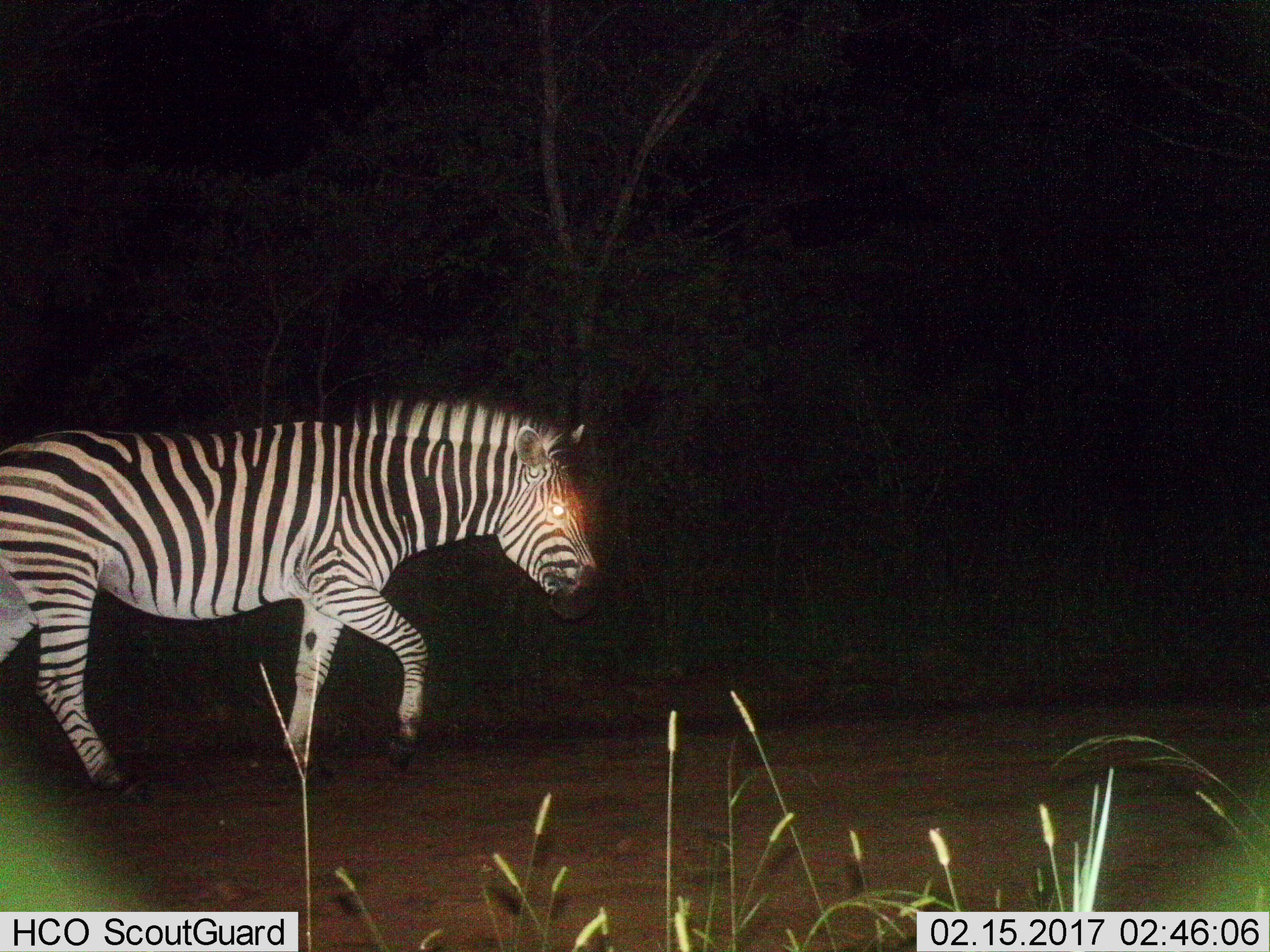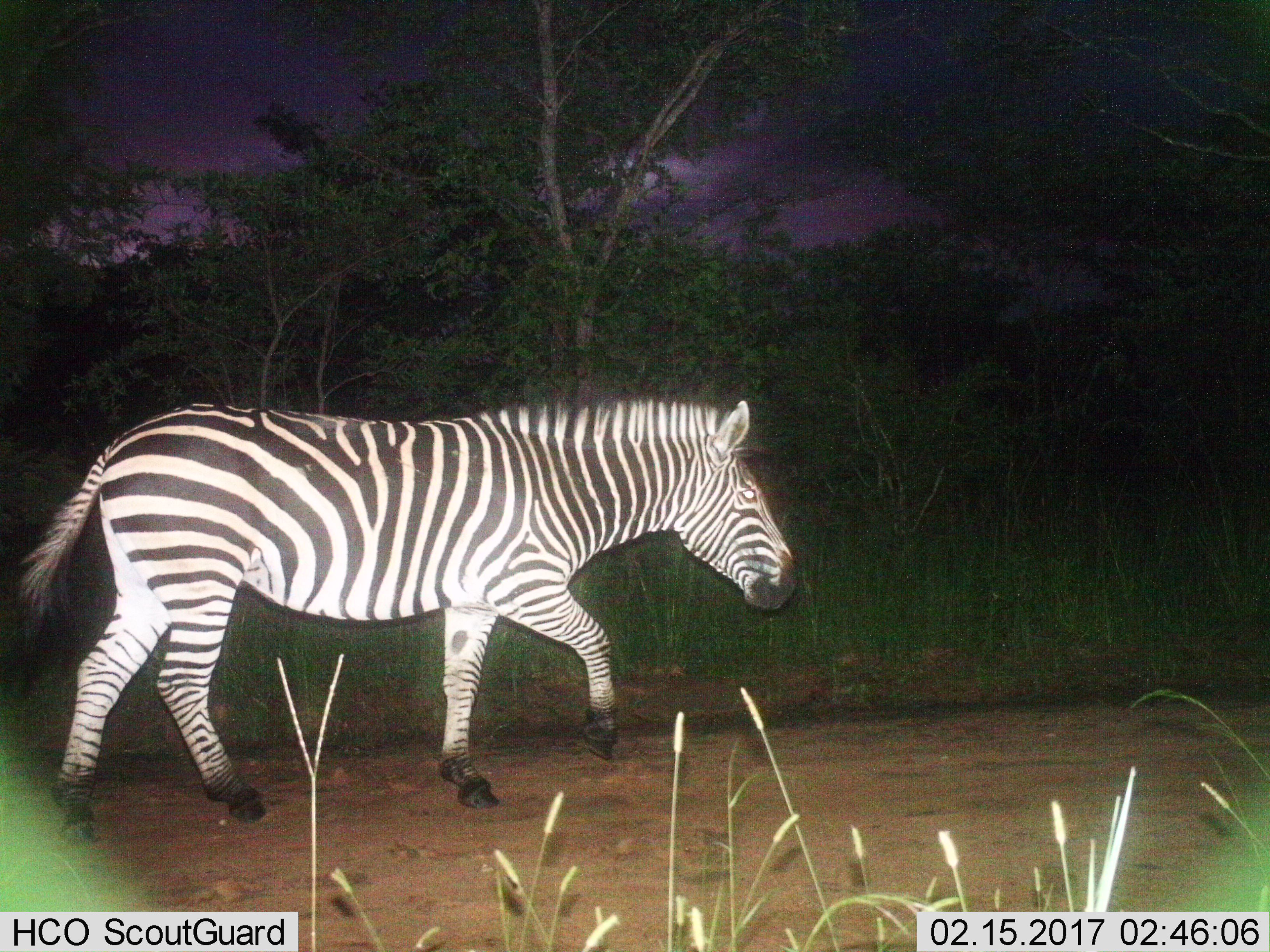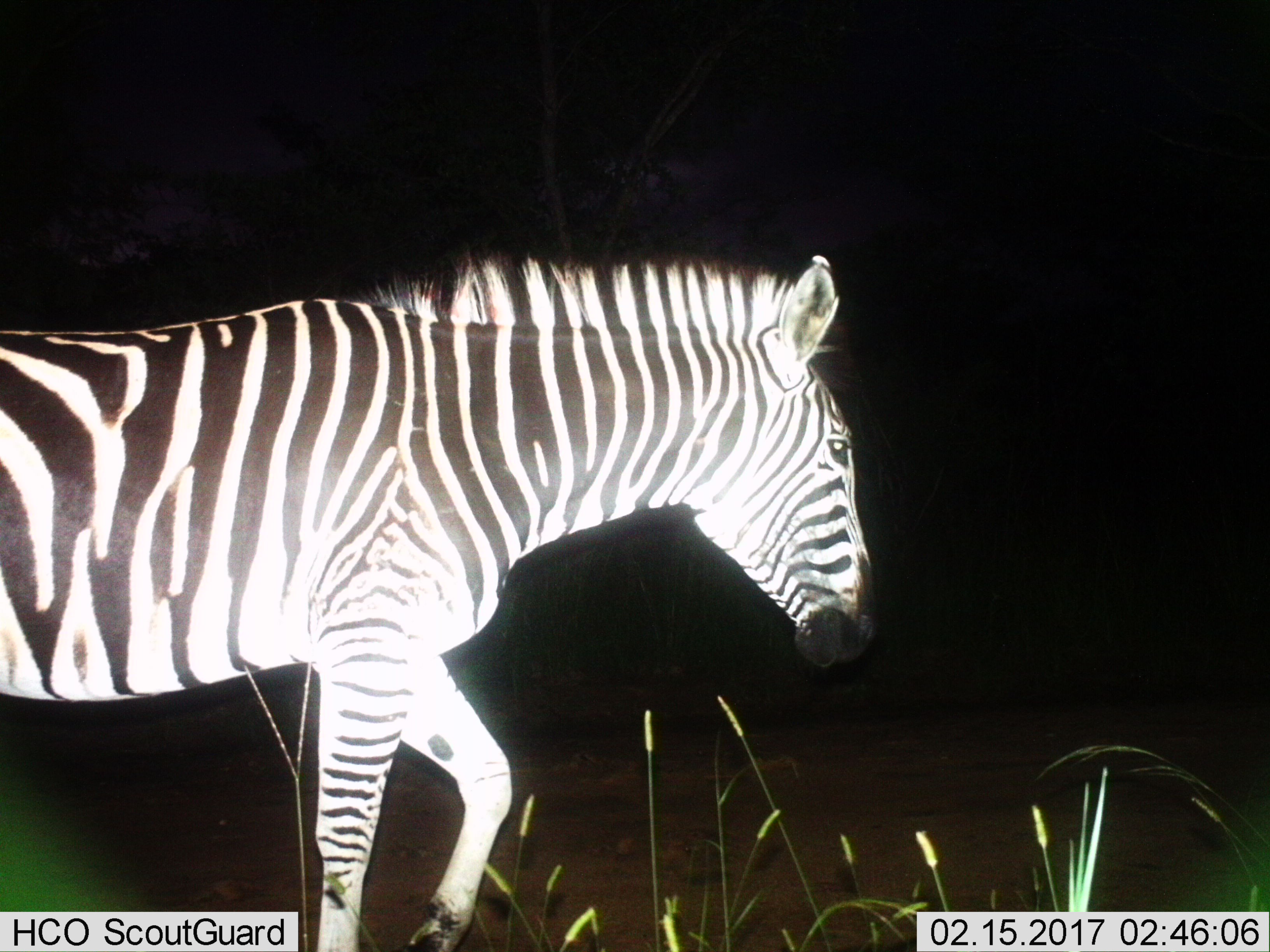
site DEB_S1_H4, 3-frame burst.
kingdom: Animalia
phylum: Chordata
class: Mammalia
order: Perissodactyla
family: Equidae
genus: Equus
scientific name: Equus quagga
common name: plains zebra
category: zebraplains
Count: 1.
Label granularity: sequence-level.